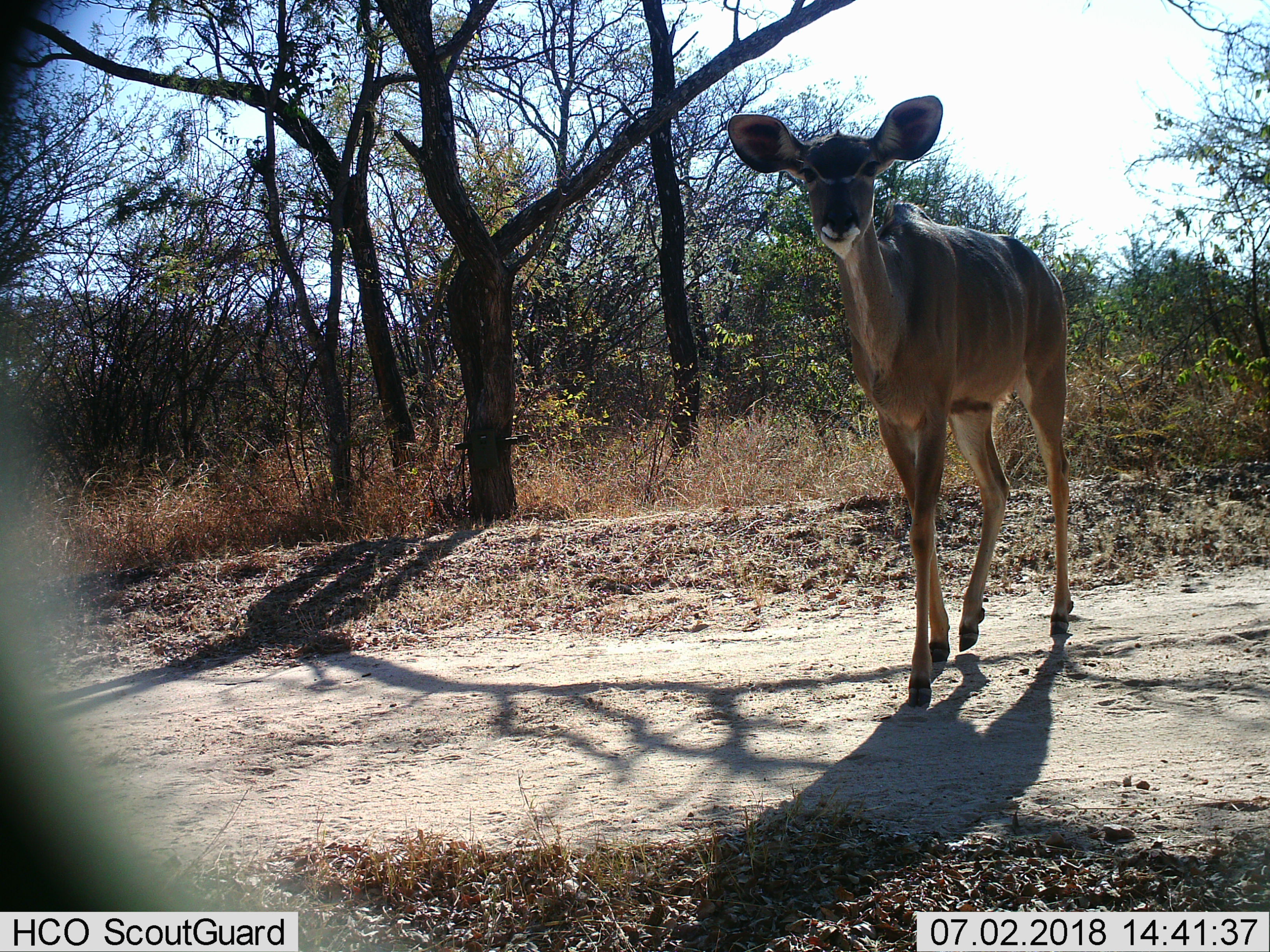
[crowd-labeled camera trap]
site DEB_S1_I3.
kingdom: Animalia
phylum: Chordata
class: Mammalia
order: Artiodactyla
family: Bovidae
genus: Tragelaphus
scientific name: Tragelaphus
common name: kudu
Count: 1.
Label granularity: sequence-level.